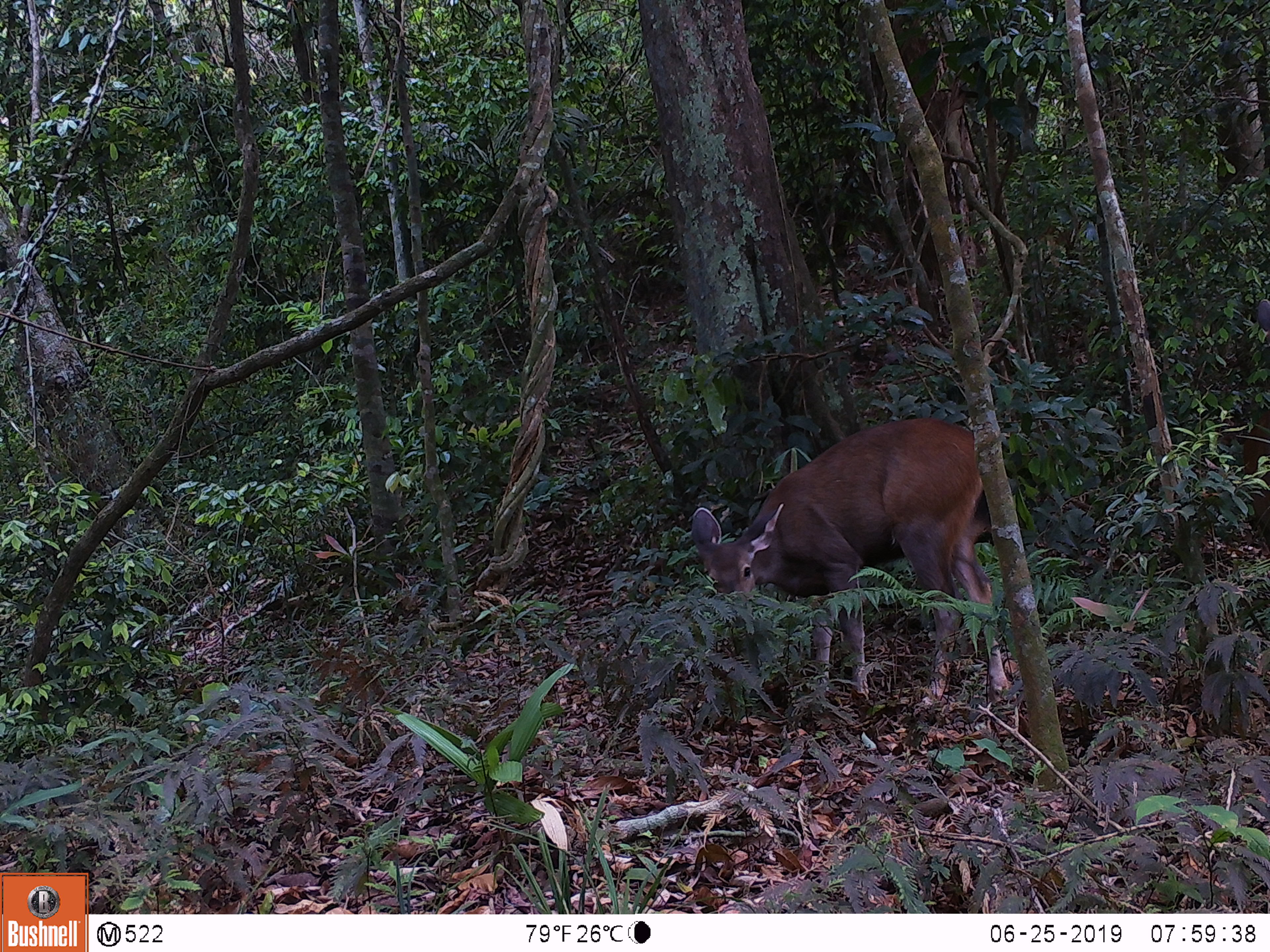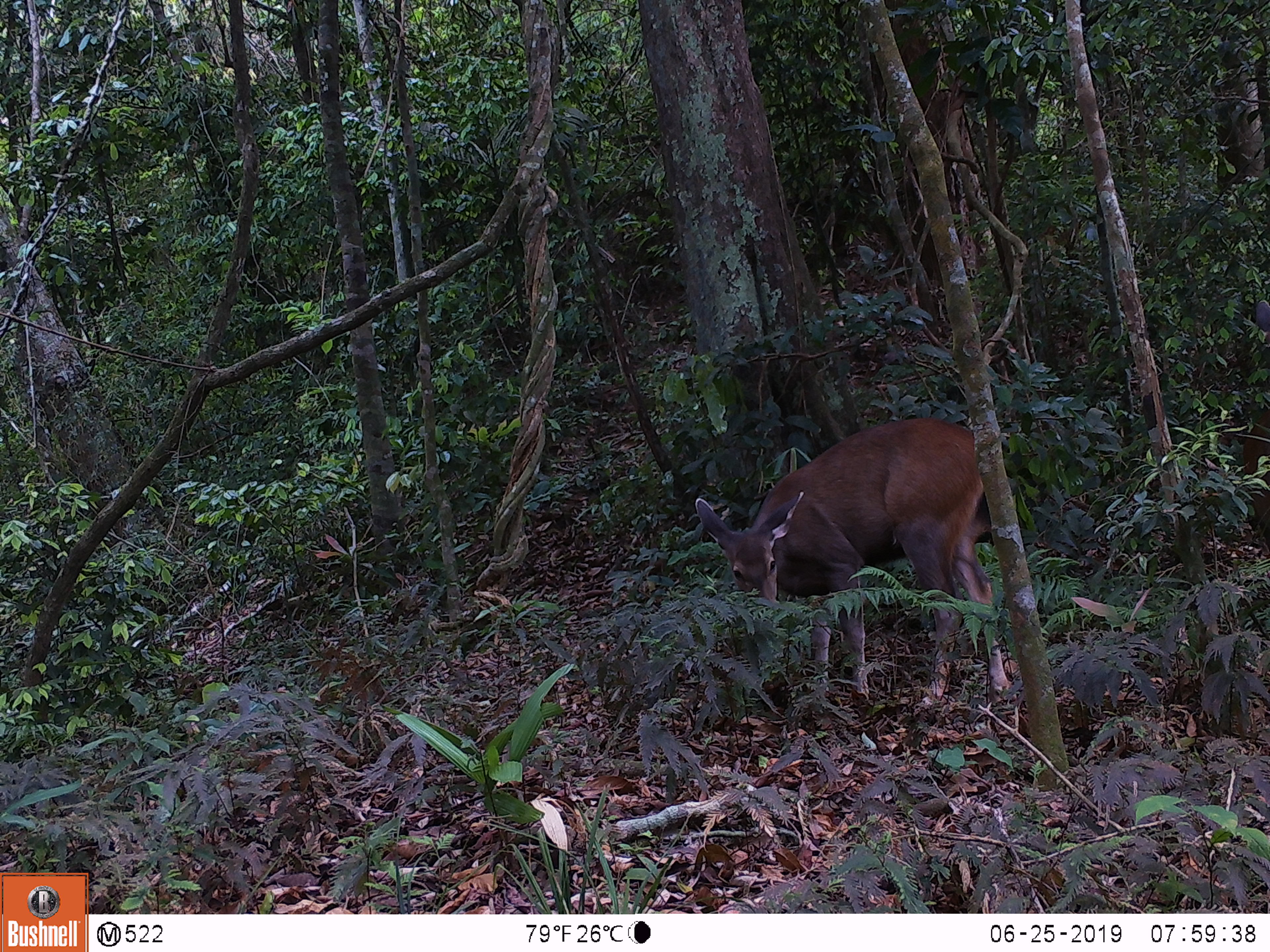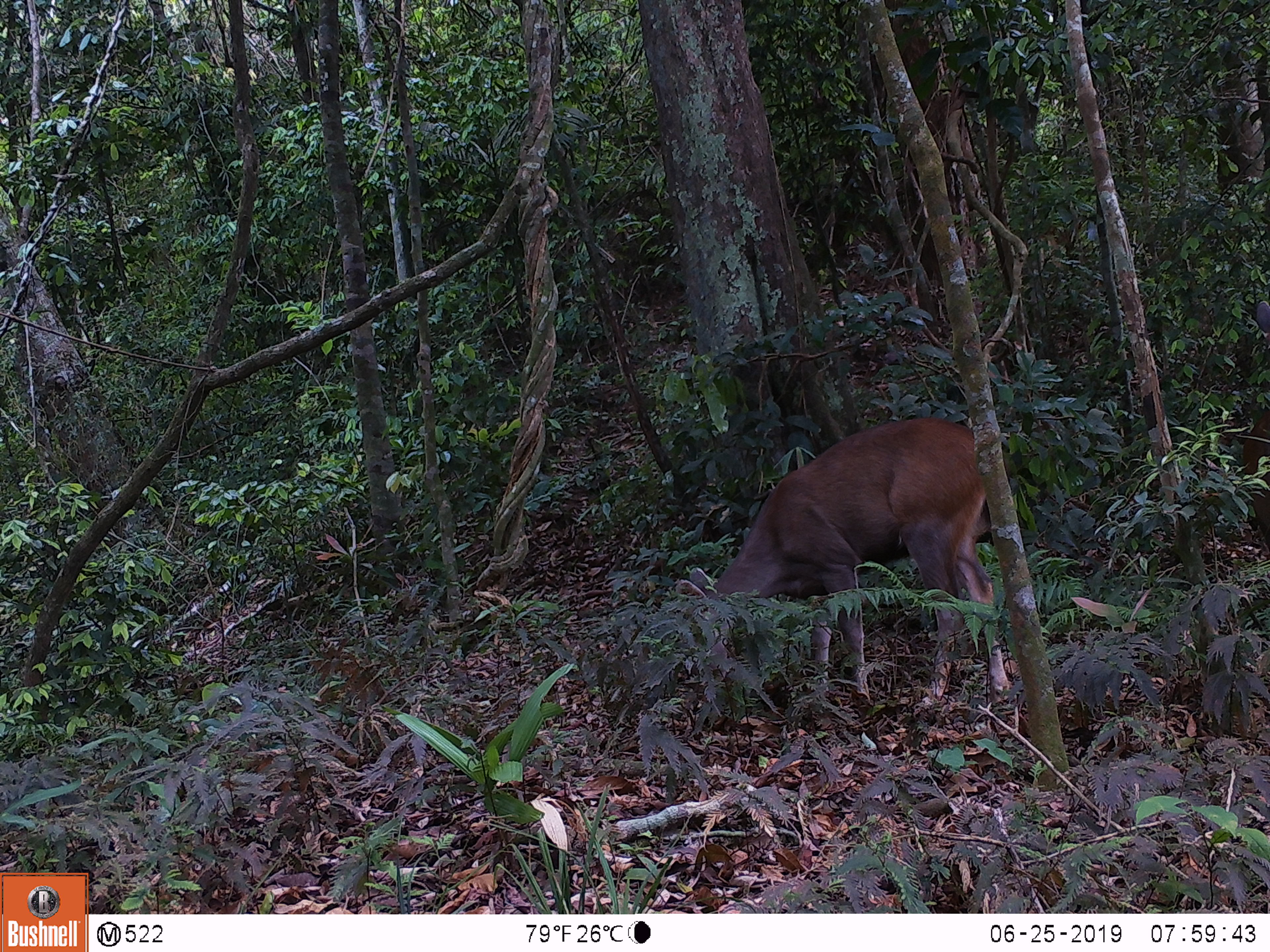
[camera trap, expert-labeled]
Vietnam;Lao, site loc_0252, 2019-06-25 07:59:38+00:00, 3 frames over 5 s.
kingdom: Animalia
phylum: Chordata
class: Mammalia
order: Artiodactyla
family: Cervidae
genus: Rusa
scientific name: Rusa unicolor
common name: sambar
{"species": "sambar (Rusa unicolor)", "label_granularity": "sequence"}